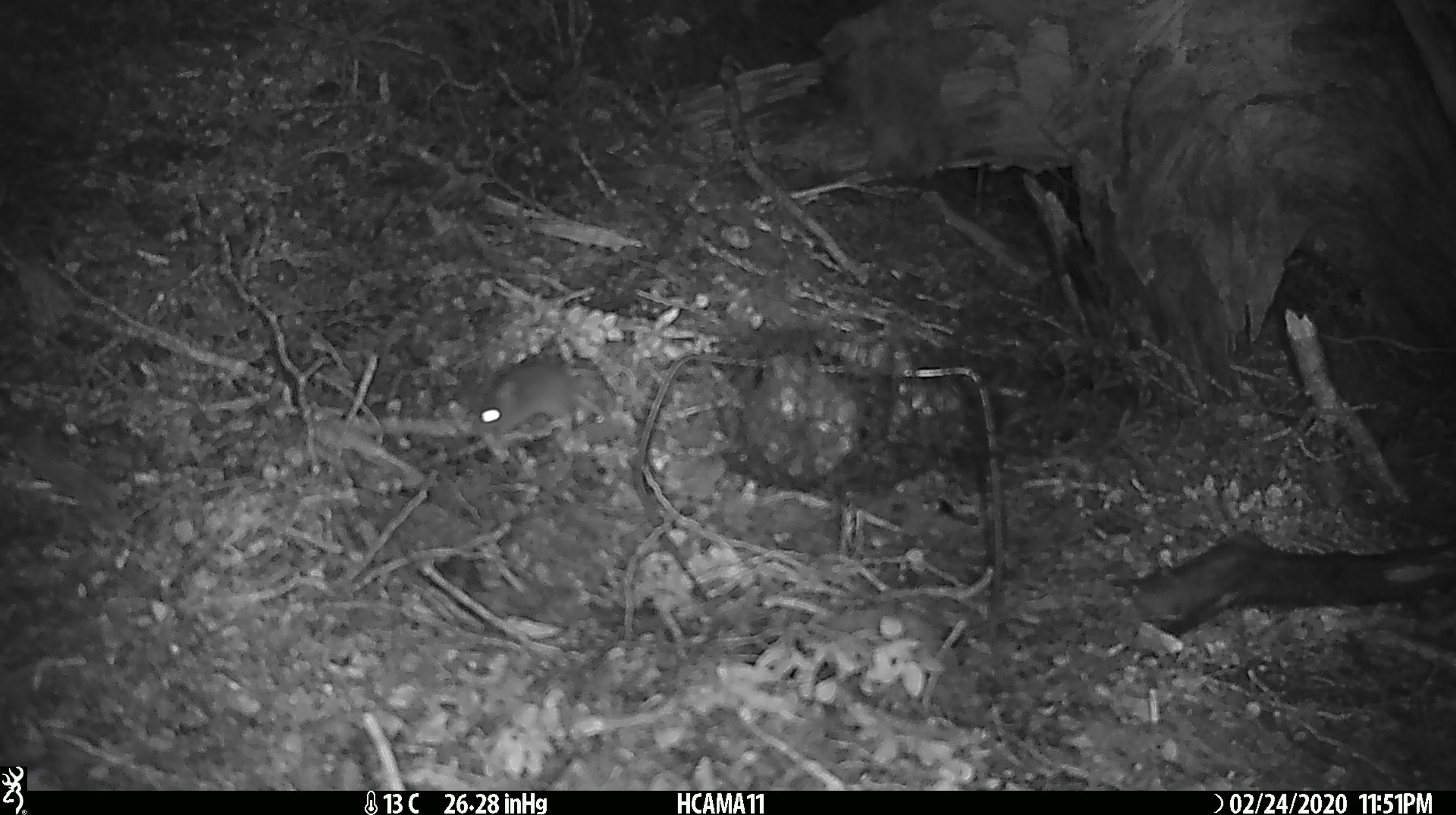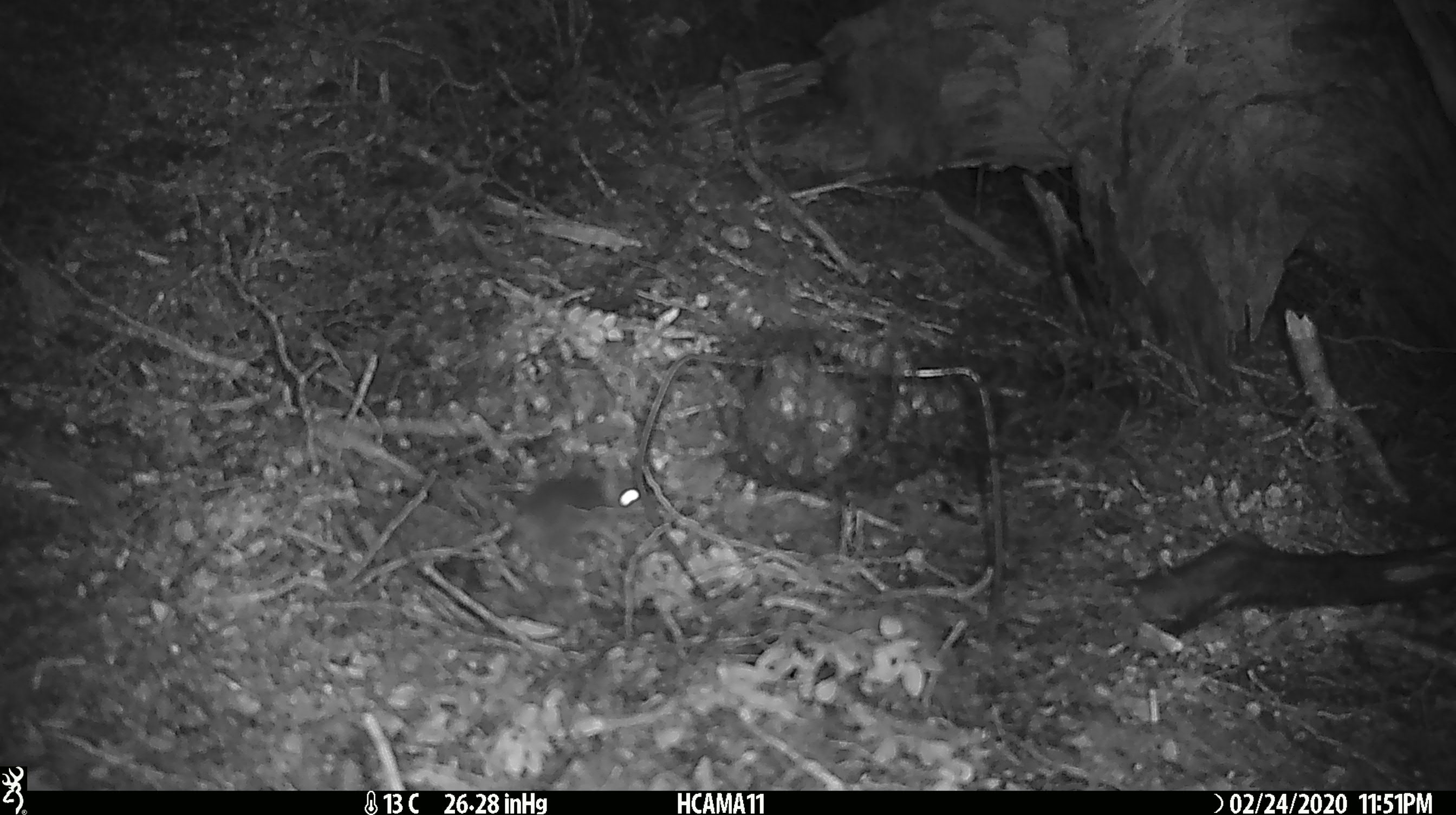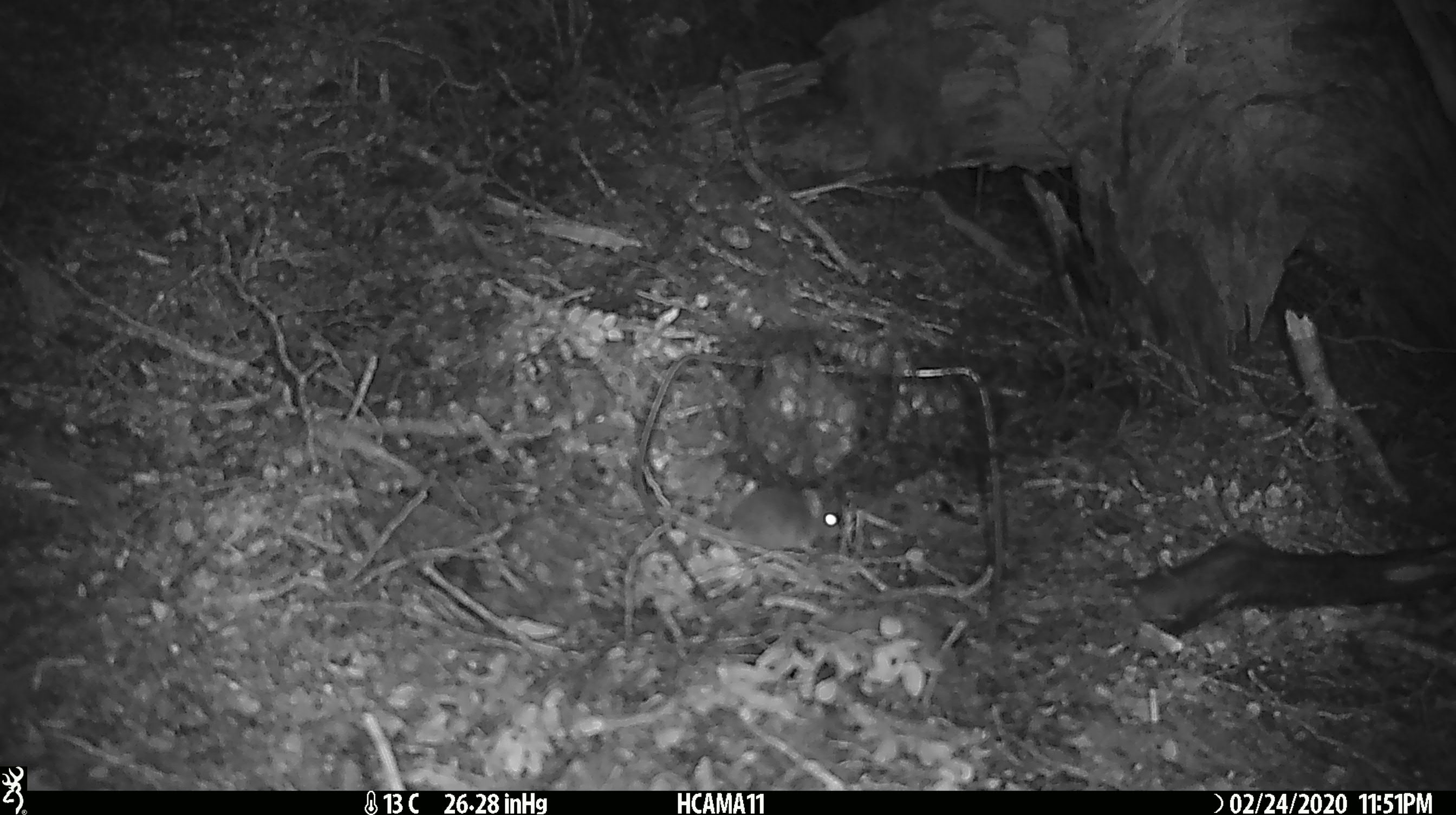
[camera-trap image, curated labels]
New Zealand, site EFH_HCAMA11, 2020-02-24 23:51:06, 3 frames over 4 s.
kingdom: Animalia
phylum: Chordata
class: Mammalia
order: Rodentia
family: Muridae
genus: Mus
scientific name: Mus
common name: mouse